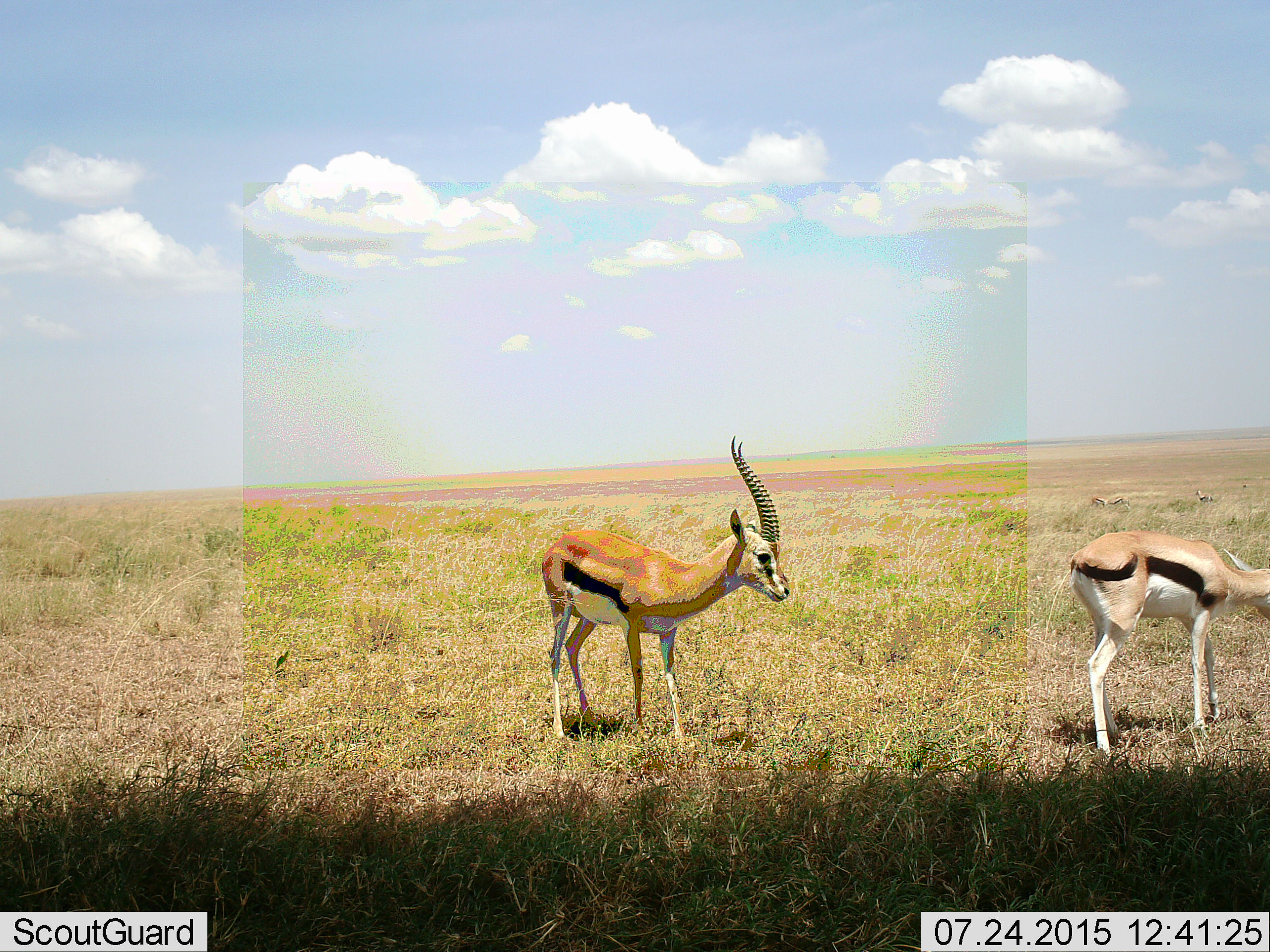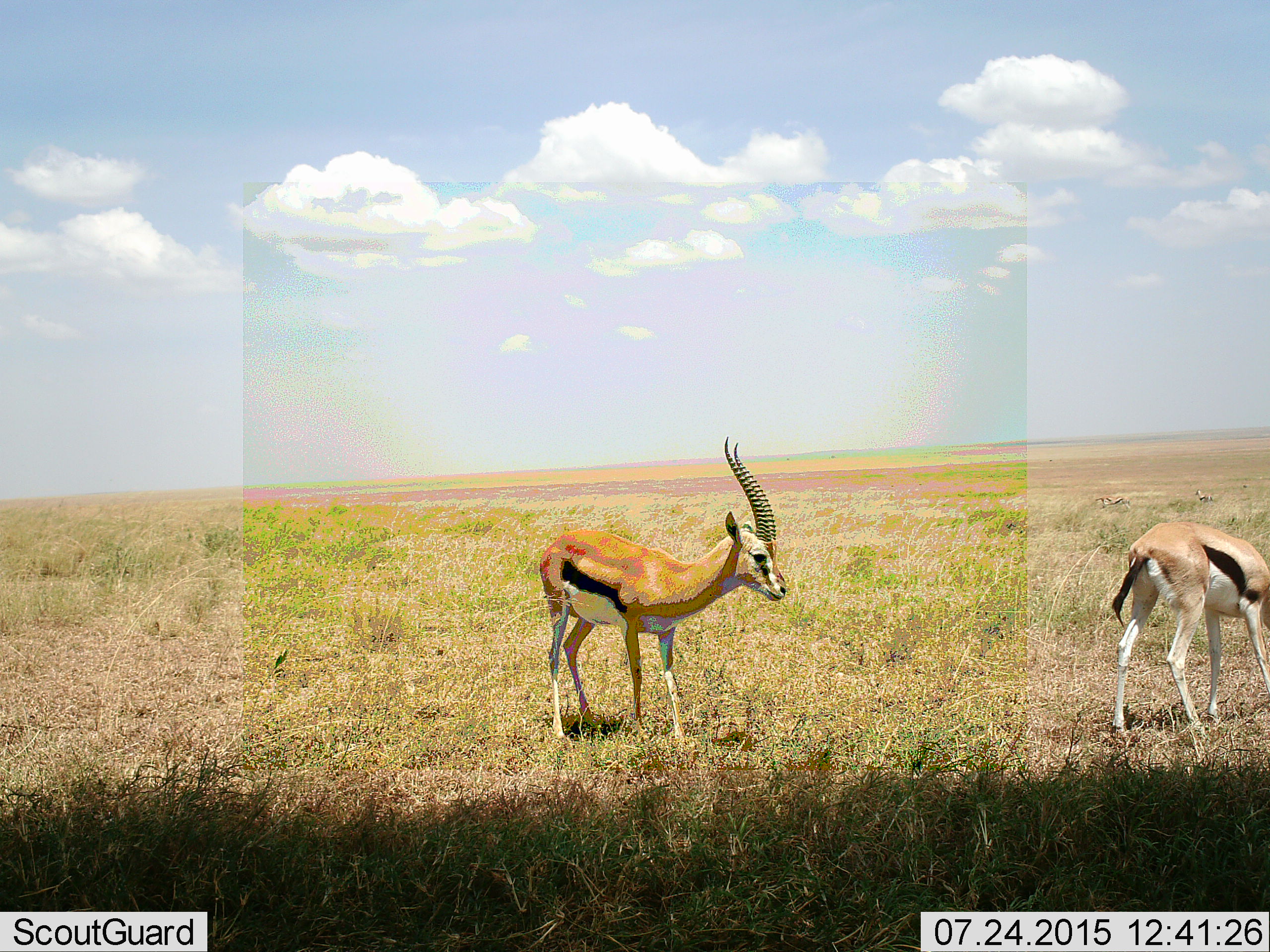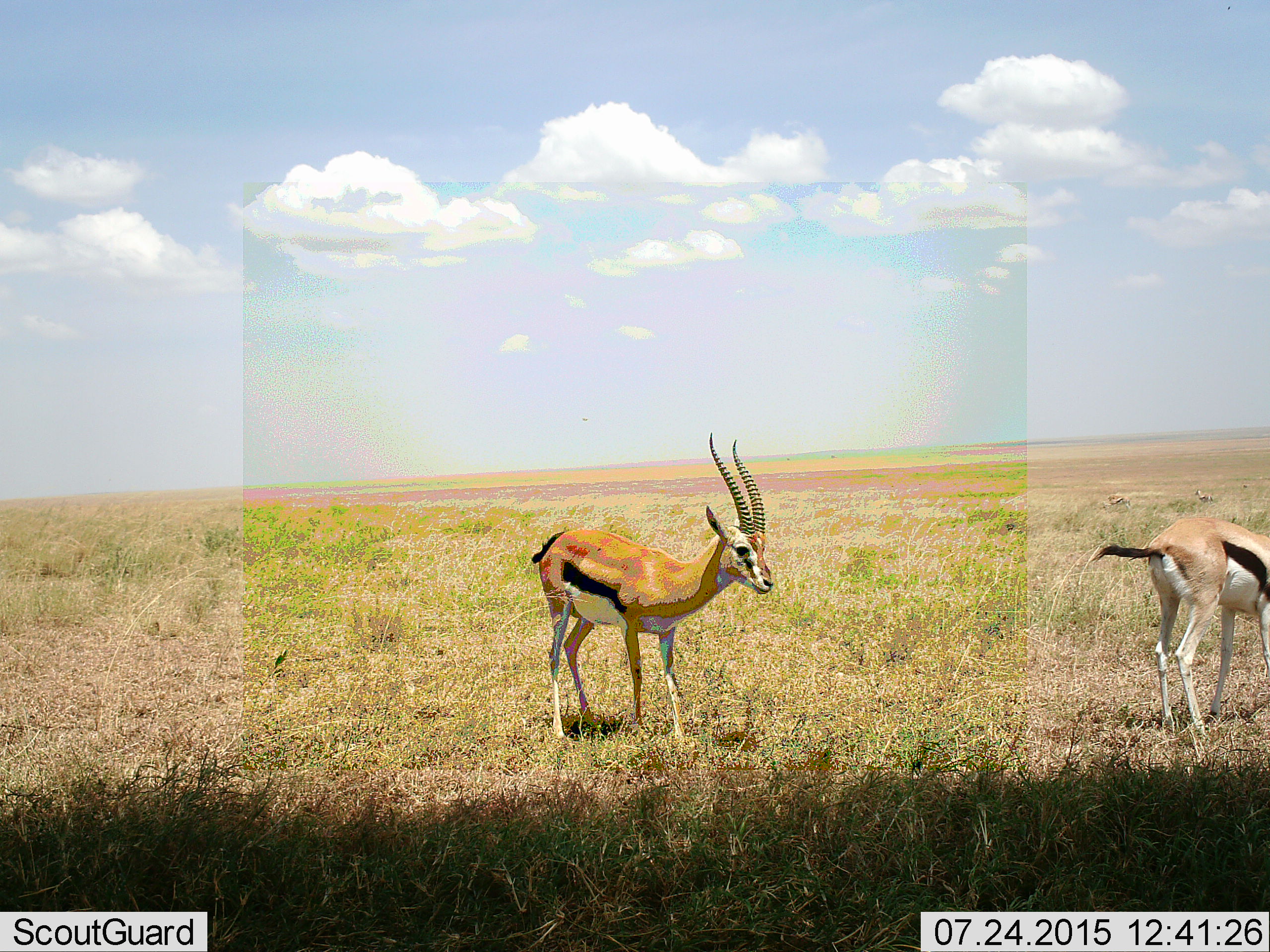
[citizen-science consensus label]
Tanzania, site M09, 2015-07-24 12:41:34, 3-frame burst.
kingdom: Animalia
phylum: Chordata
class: Mammalia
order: Artiodactyla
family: Bovidae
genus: Eudorcas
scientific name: Eudorcas thomsonii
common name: thomson's gazelle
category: gazellethomsons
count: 2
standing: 75%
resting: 0%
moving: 25%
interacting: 0%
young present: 0%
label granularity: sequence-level